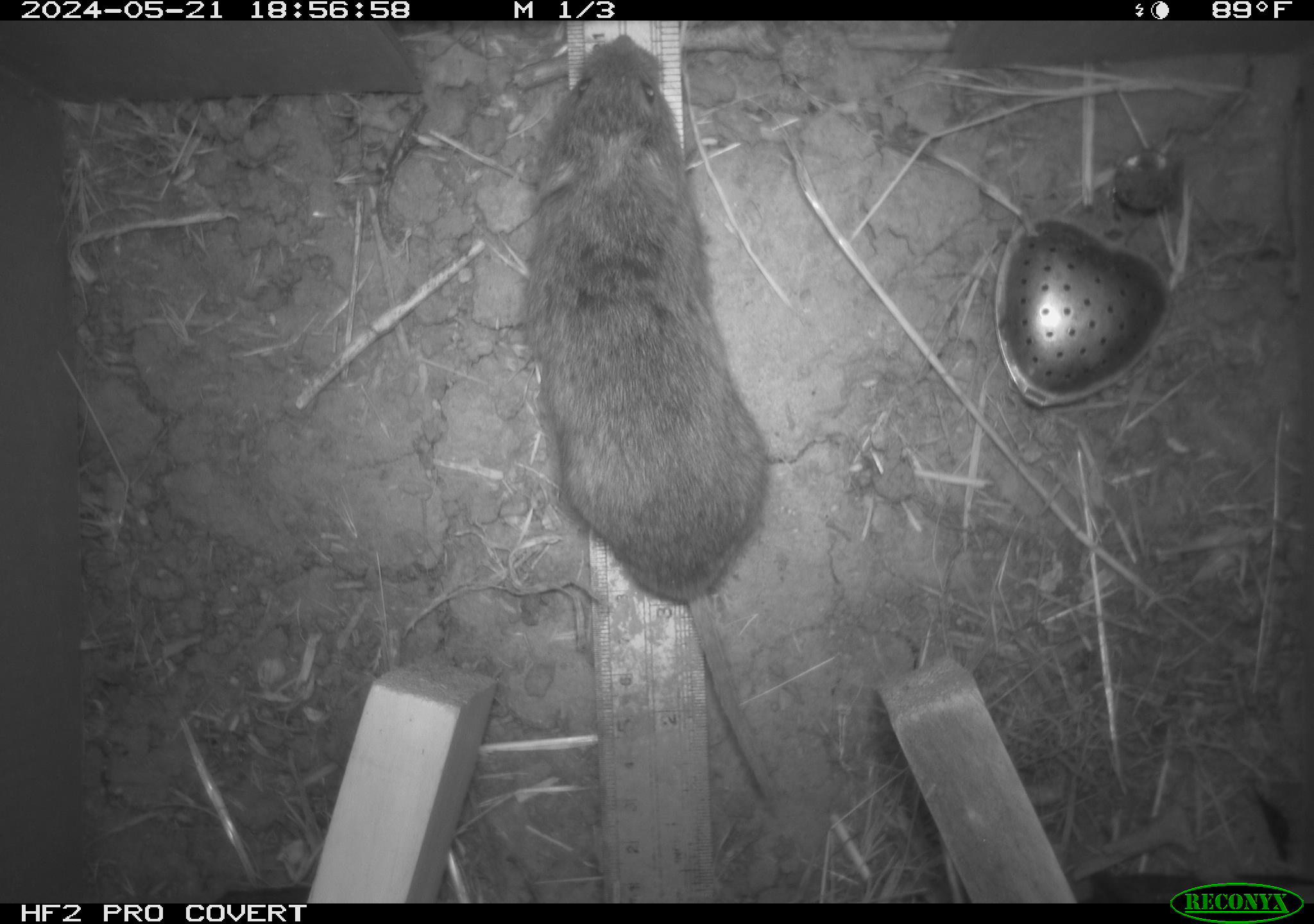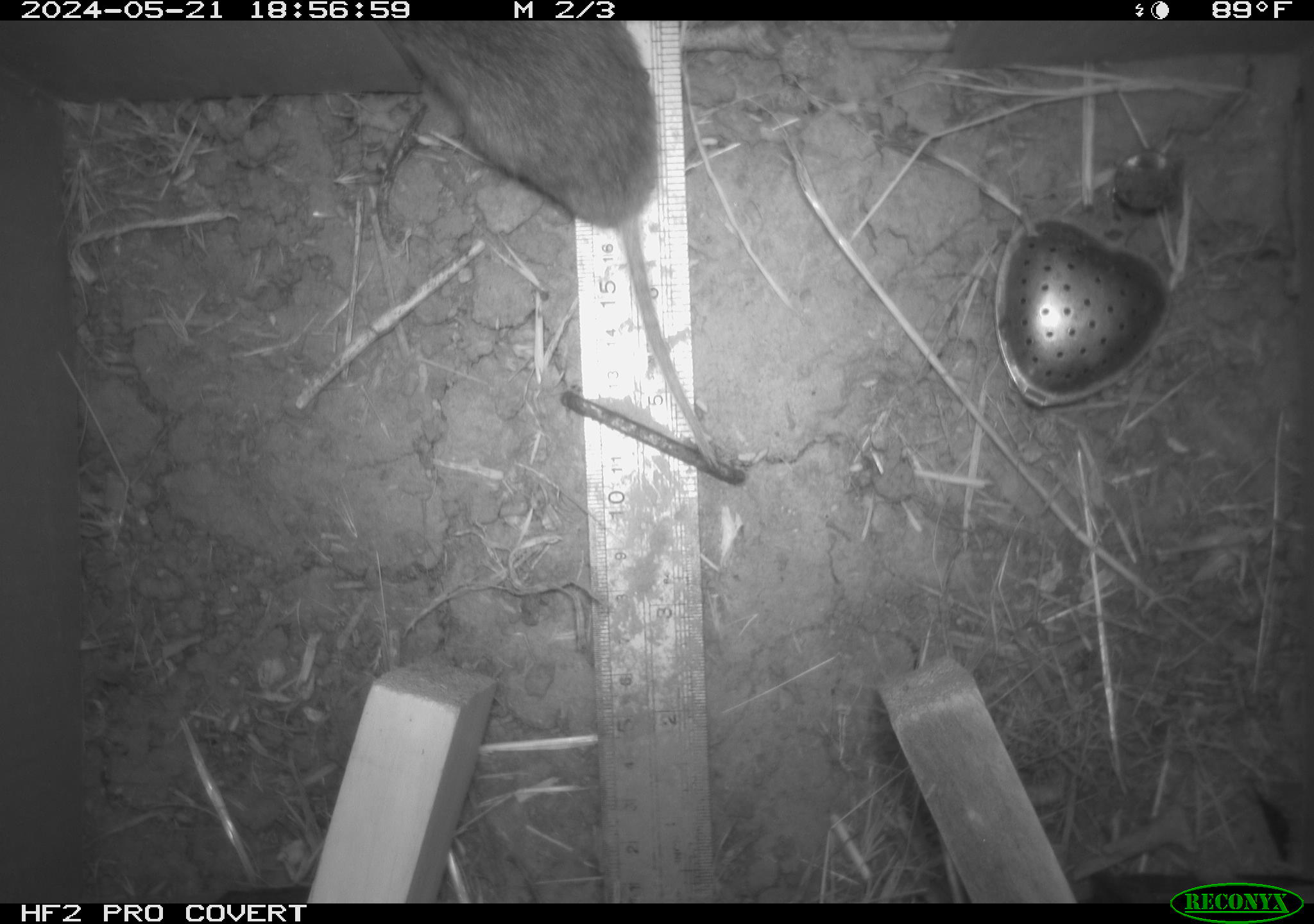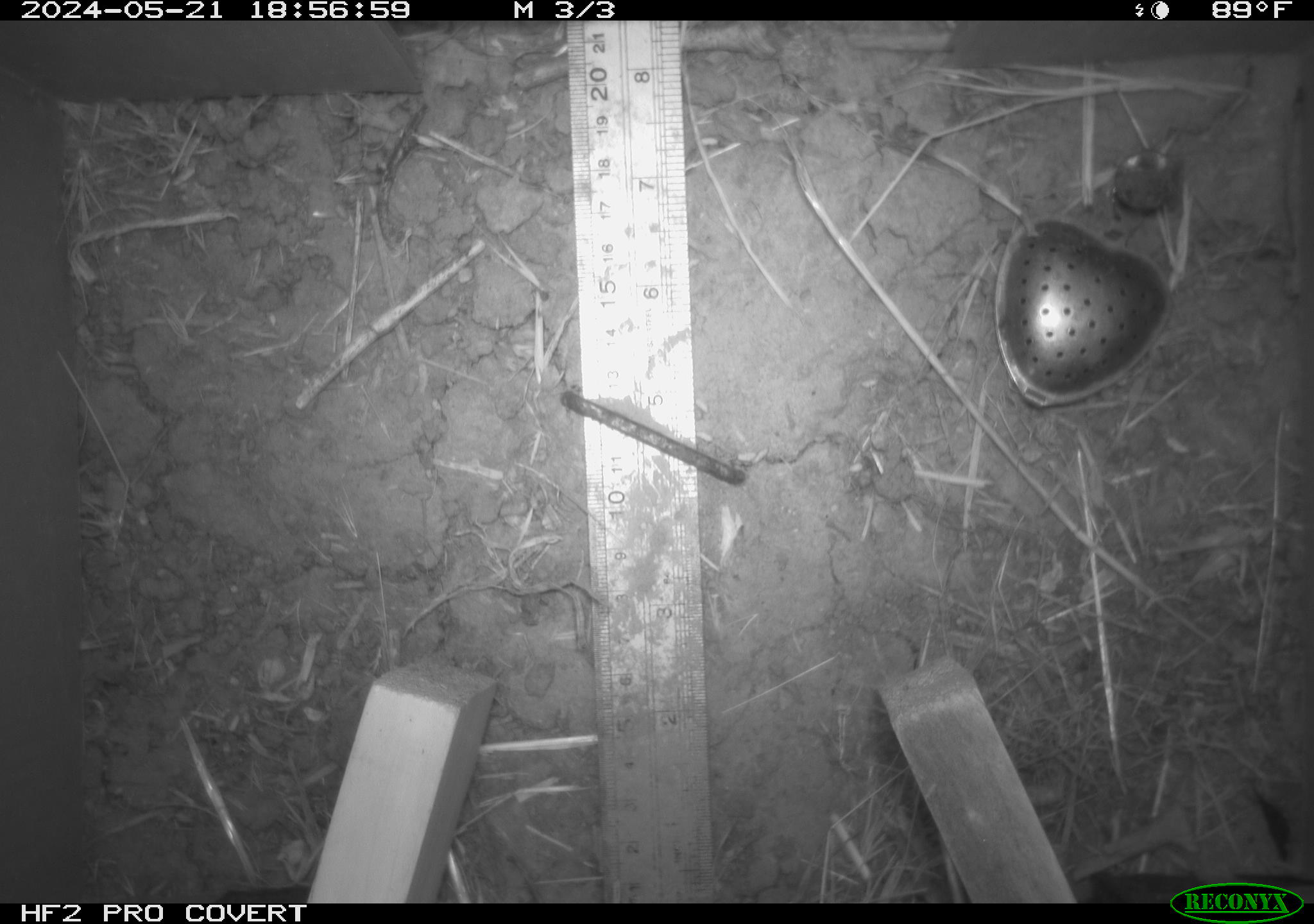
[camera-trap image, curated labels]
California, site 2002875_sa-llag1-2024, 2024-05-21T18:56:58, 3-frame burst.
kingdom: Animalia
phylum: Chordata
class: Mammalia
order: Rodentia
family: Cricetidae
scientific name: Arvicolinae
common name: voles, lemmings, and muskrats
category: arvicolinae subfamily